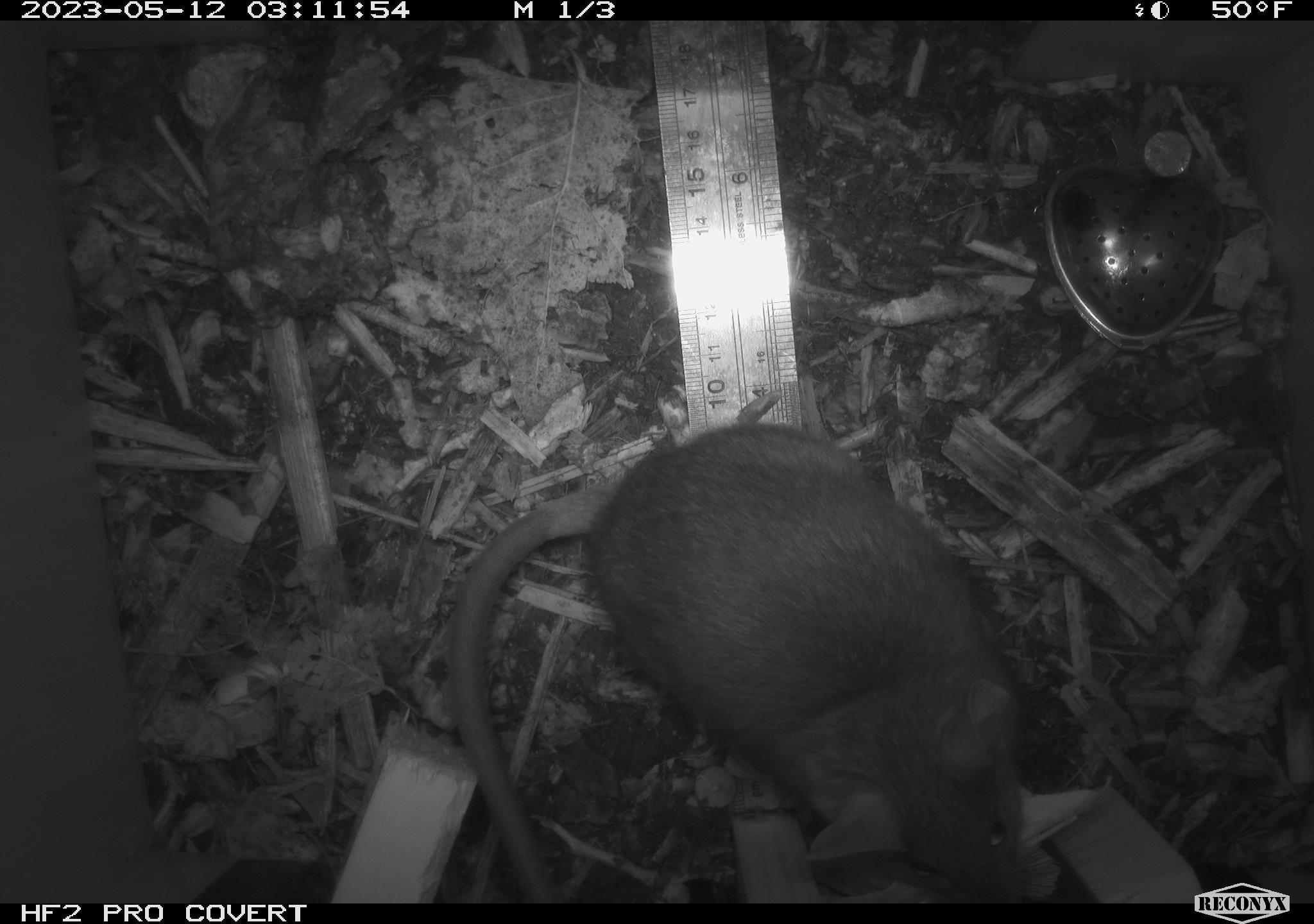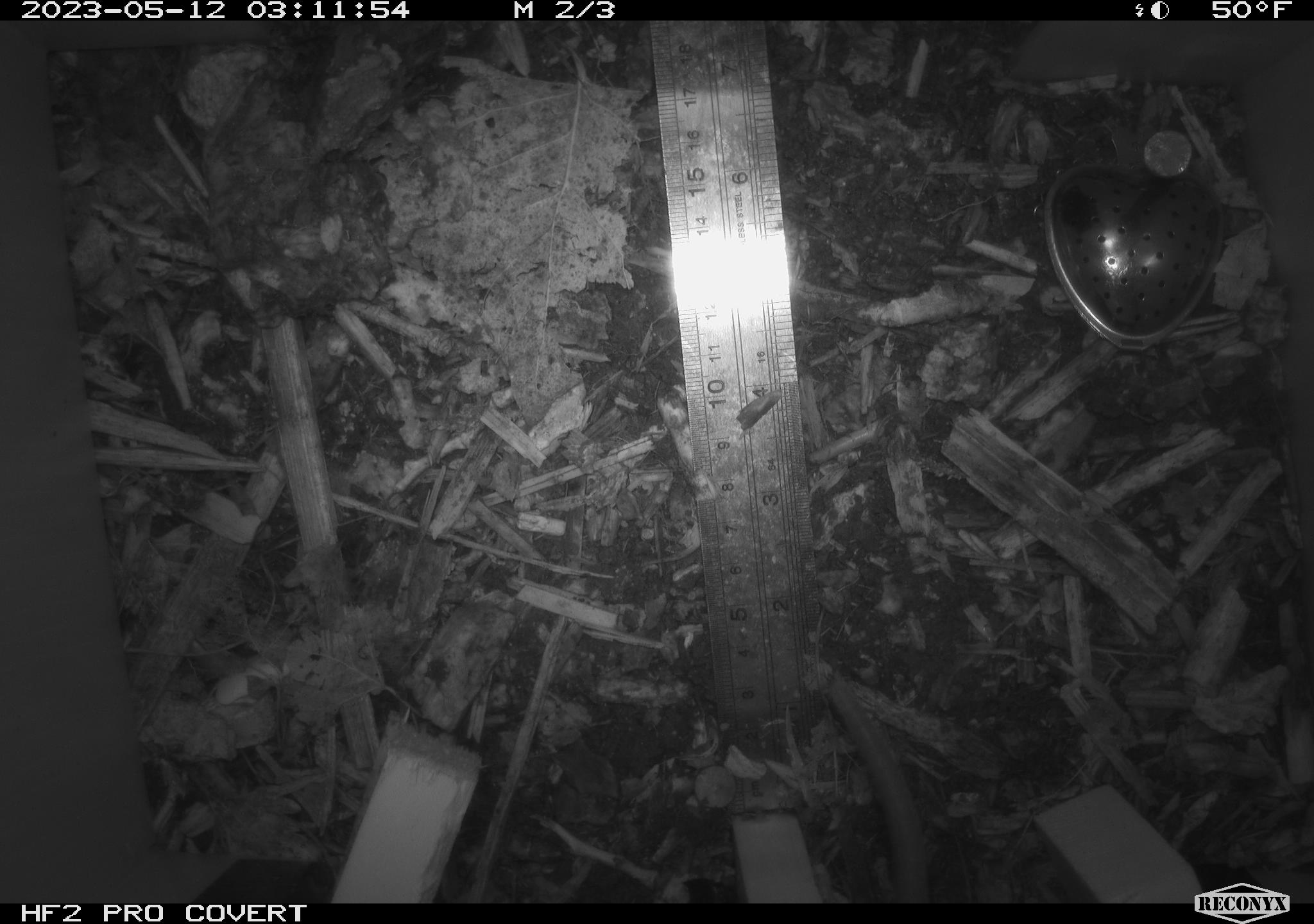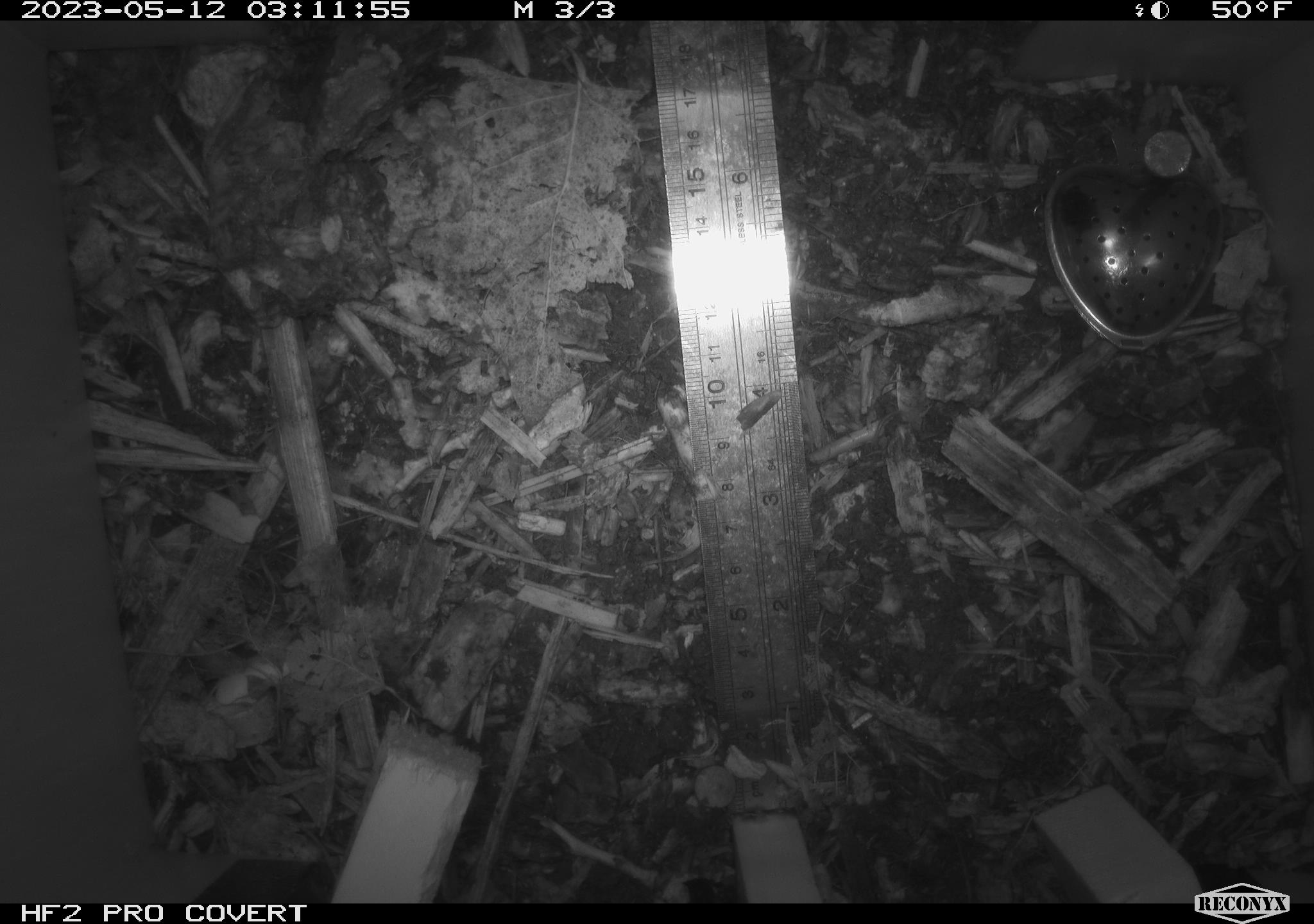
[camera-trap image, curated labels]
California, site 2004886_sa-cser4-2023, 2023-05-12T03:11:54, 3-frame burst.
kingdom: Animalia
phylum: Chordata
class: Mammalia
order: Rodentia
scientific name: Rodentia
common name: woodrat or rat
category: woodrat or rat species